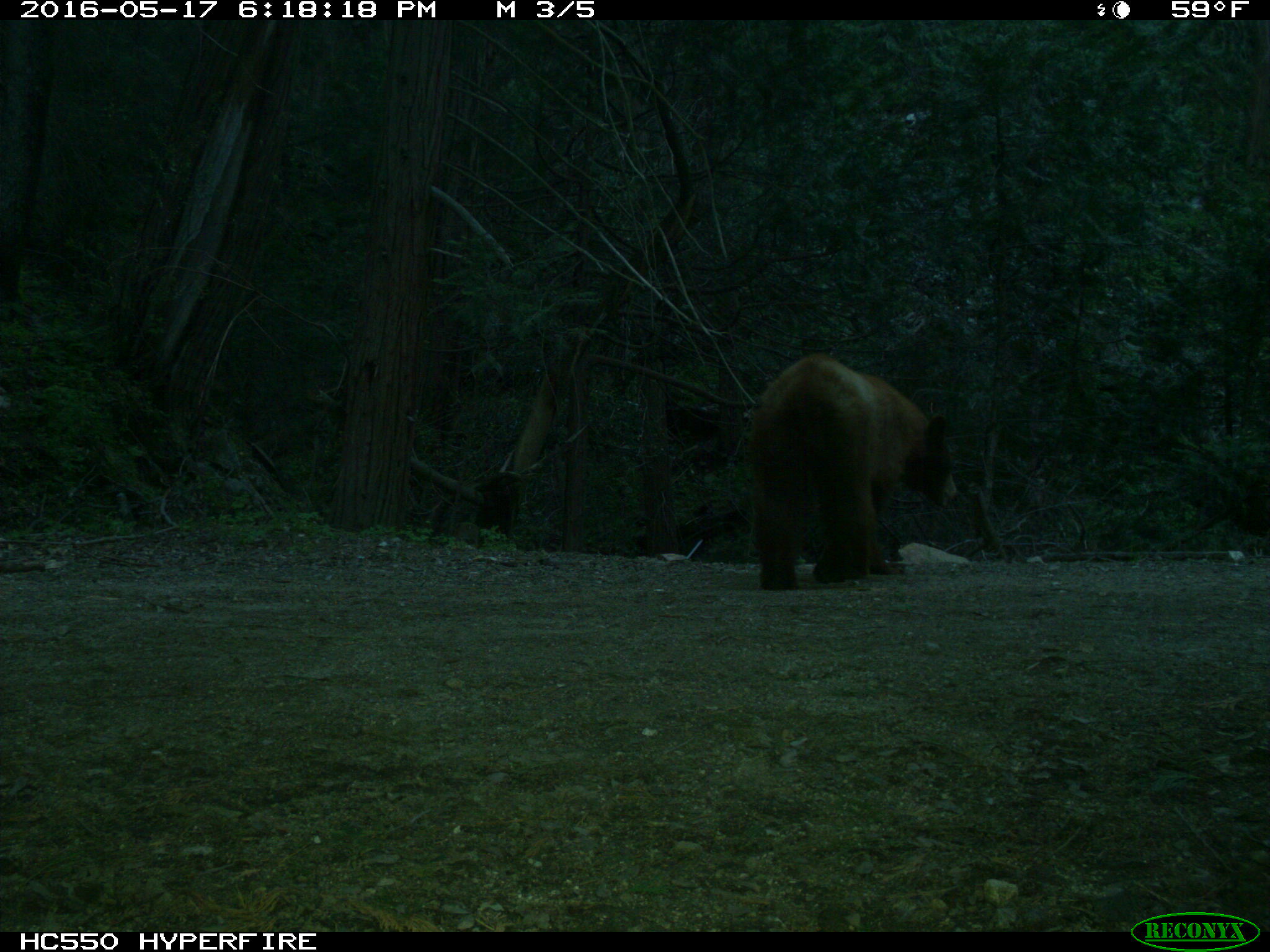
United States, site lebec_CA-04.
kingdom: Animalia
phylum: Chordata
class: Mammalia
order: Carnivora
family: Ursidae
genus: Ursus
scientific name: Ursus americanus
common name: american black bear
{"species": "Ursus americanus (american black bear)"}